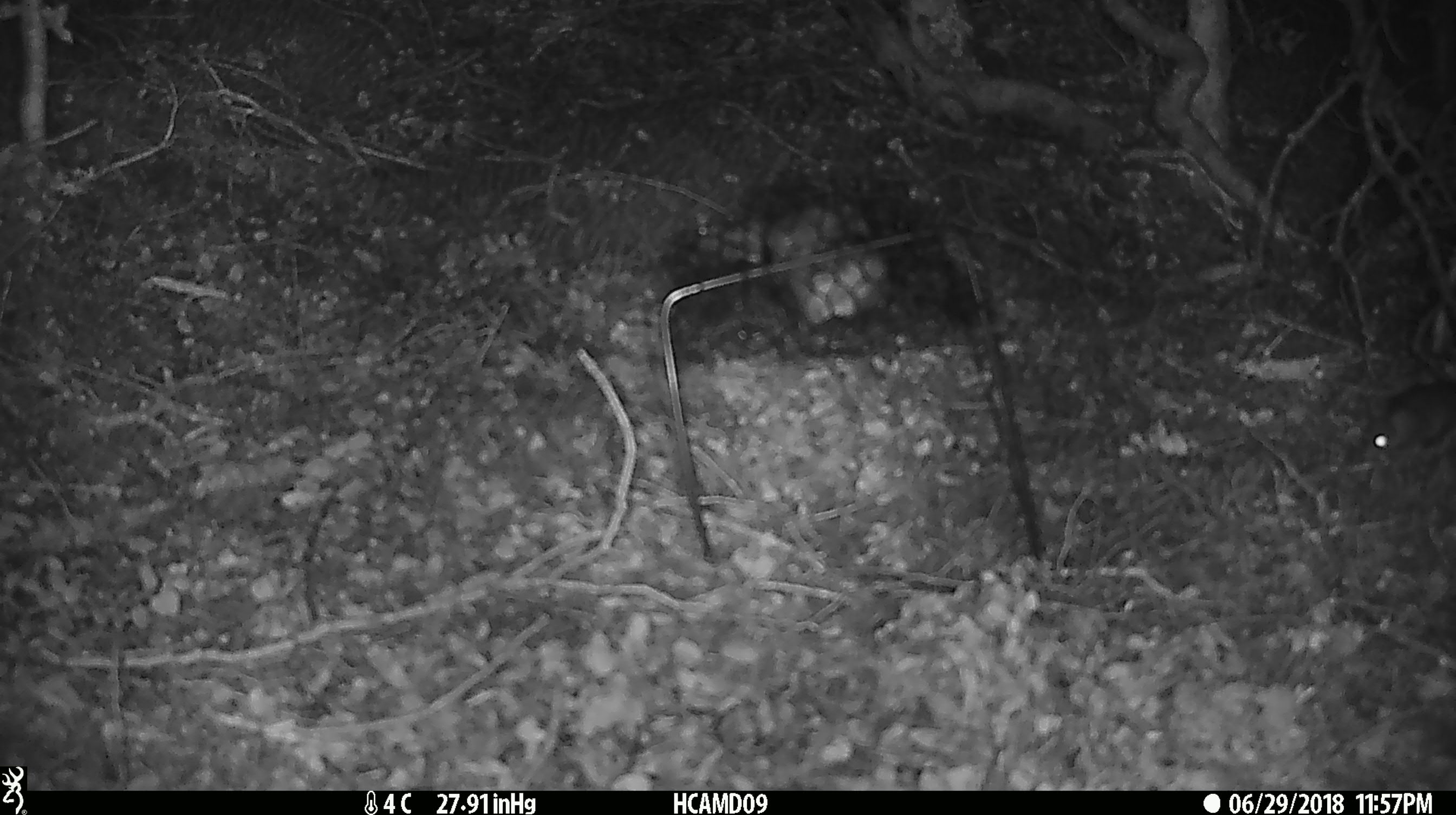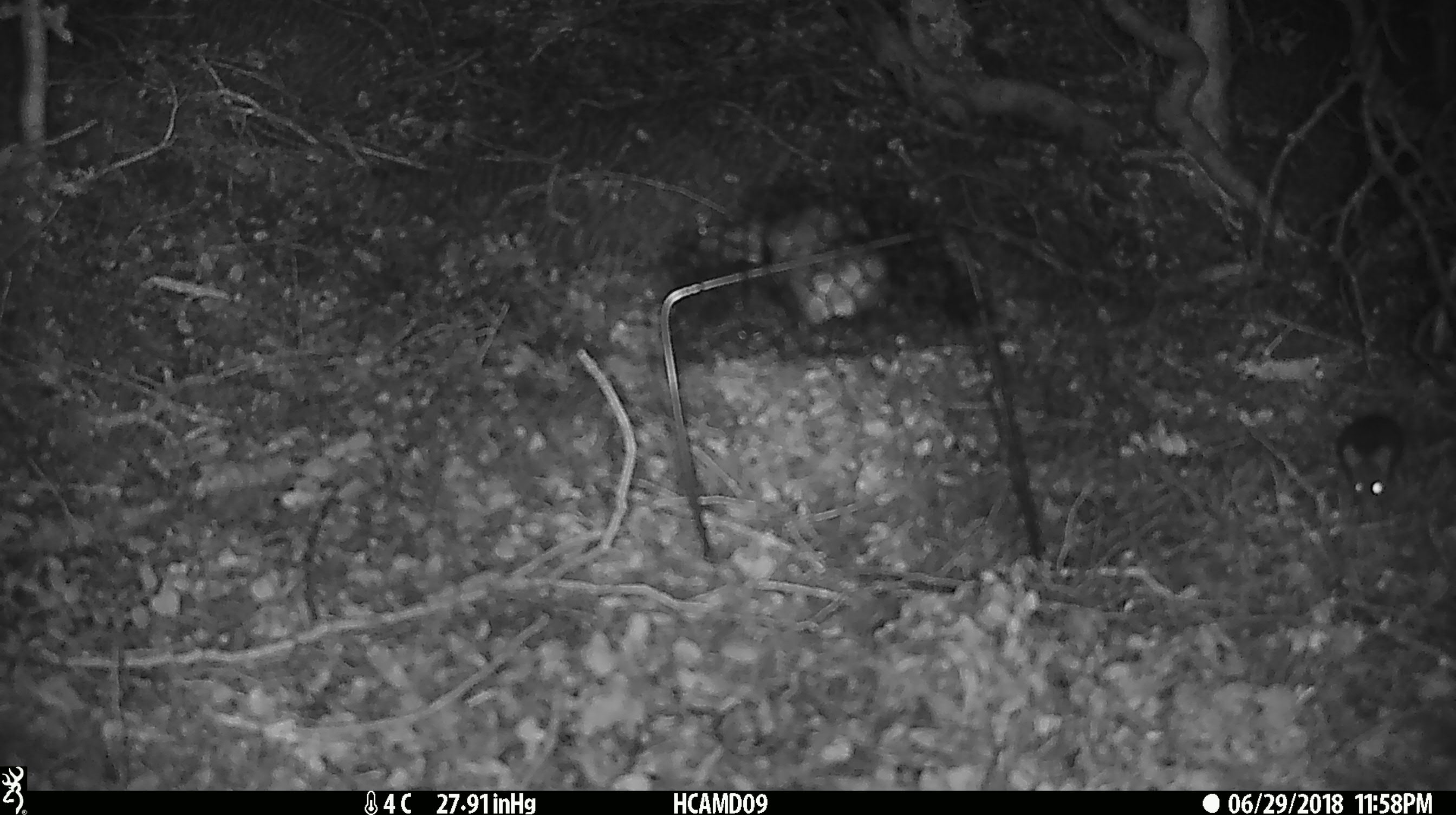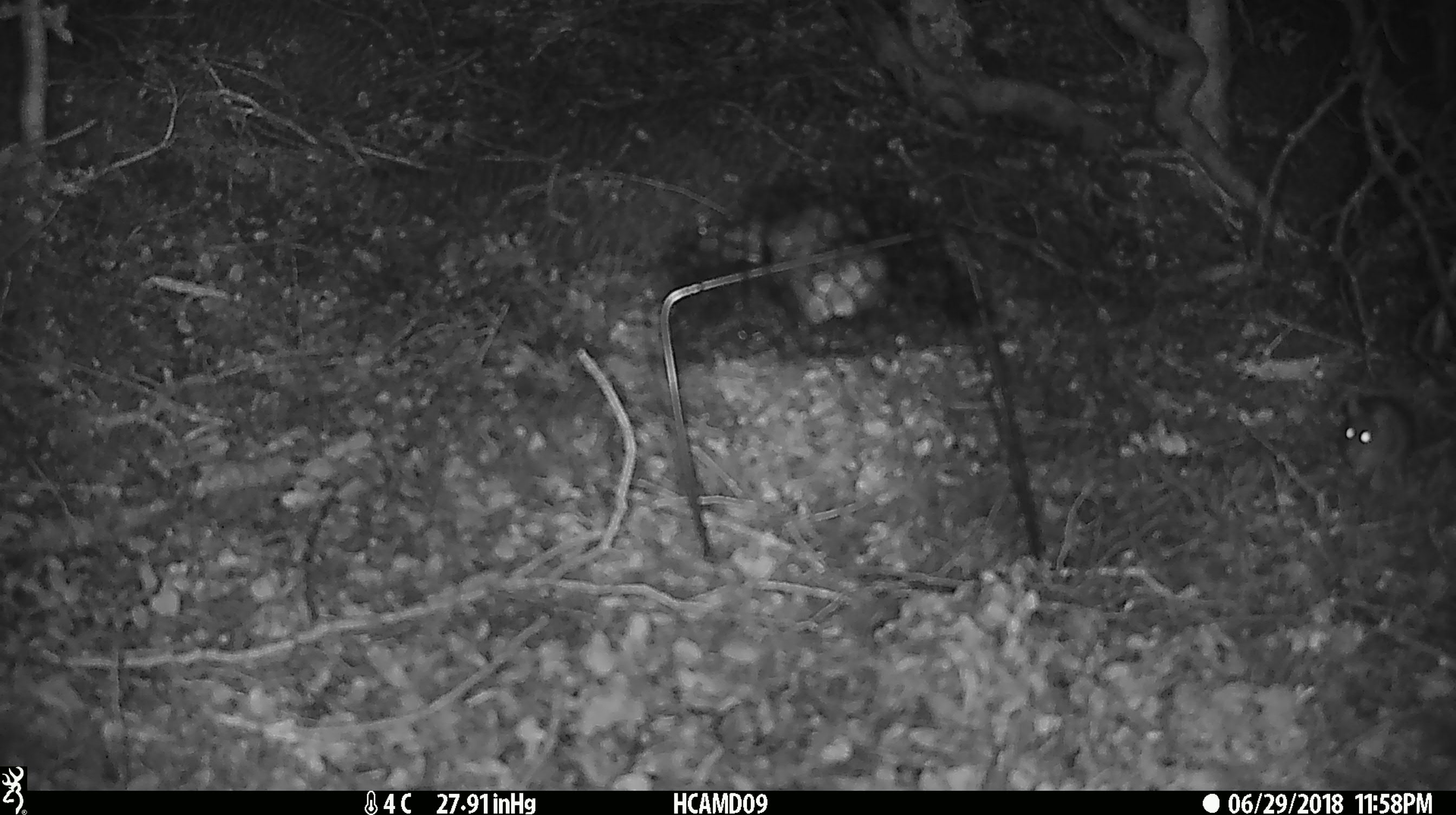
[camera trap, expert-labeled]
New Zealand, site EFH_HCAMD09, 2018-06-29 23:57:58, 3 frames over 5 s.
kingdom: Animalia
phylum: Chordata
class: Mammalia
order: Rodentia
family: Muridae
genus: Mus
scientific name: Mus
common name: mouse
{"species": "mouse (Mus)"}